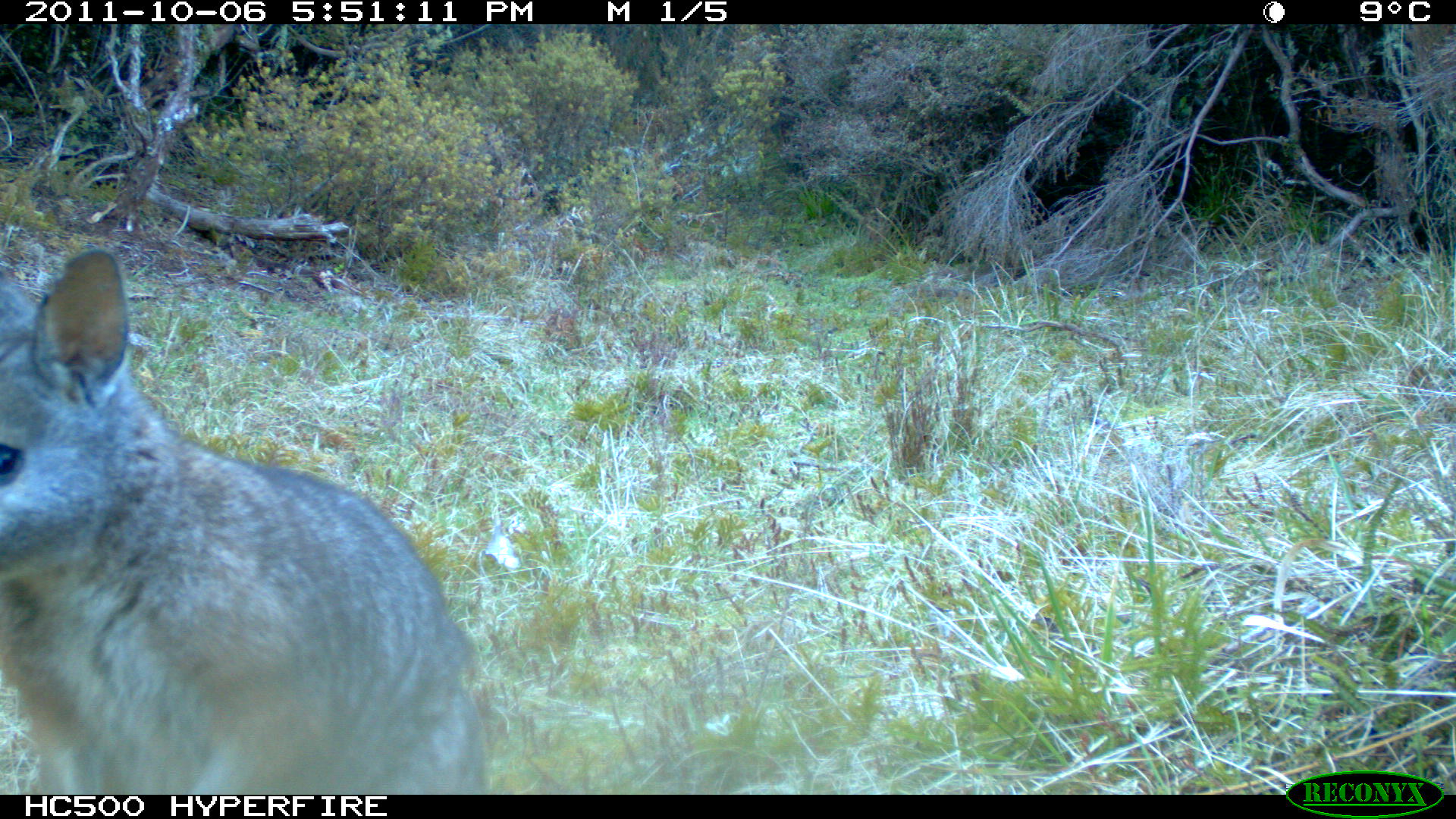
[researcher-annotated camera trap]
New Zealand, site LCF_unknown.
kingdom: Animalia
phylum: Chordata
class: Mammalia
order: Diprotodontia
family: Macropodidae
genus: Notamacropus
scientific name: Notamacropus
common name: wallaby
Wallaby (Notamacropus).